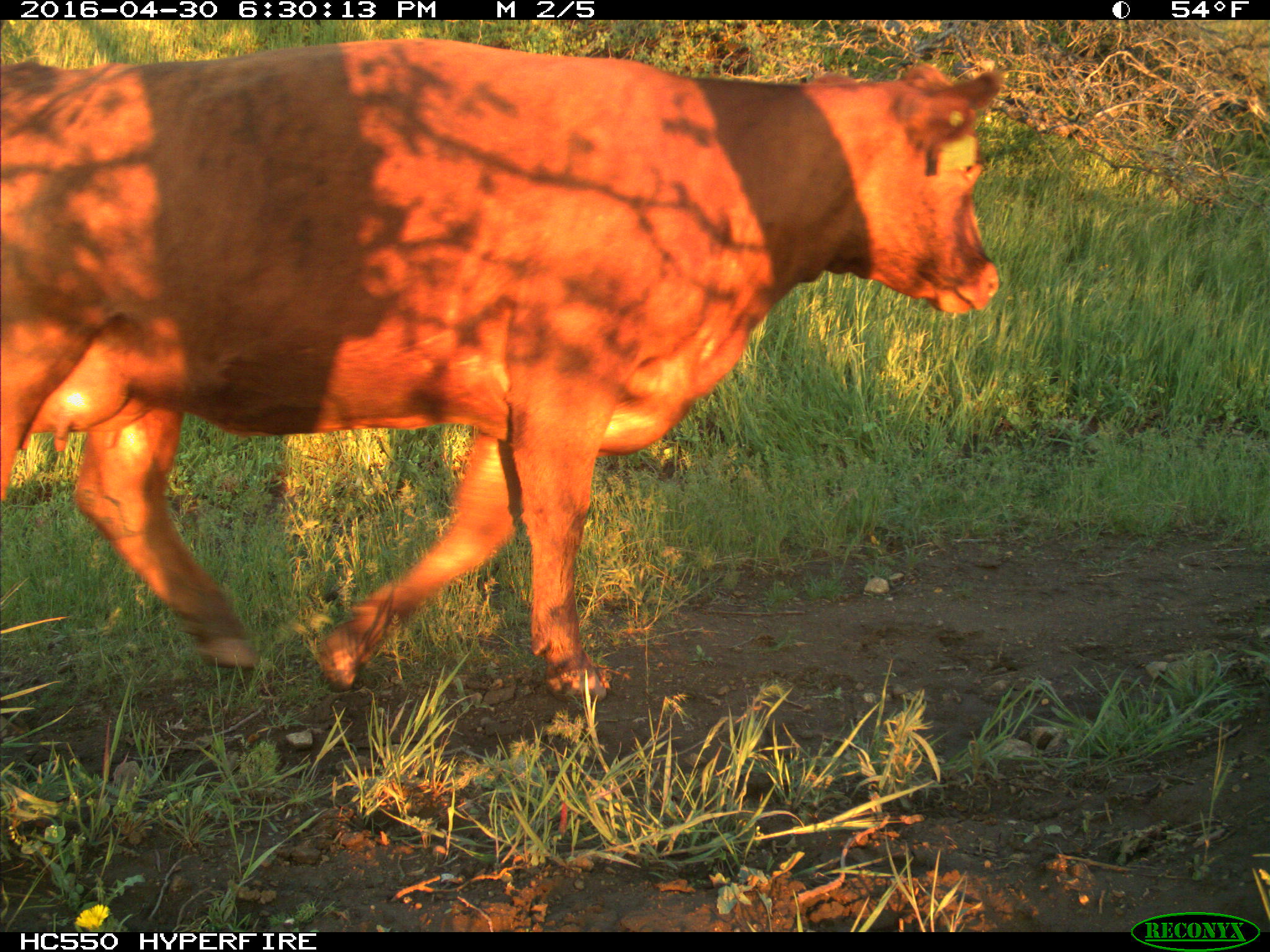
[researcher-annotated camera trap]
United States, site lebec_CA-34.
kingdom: Animalia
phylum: Chordata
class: Mammalia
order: Artiodactyla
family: Bovidae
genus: Bos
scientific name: Bos taurus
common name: domestic cow